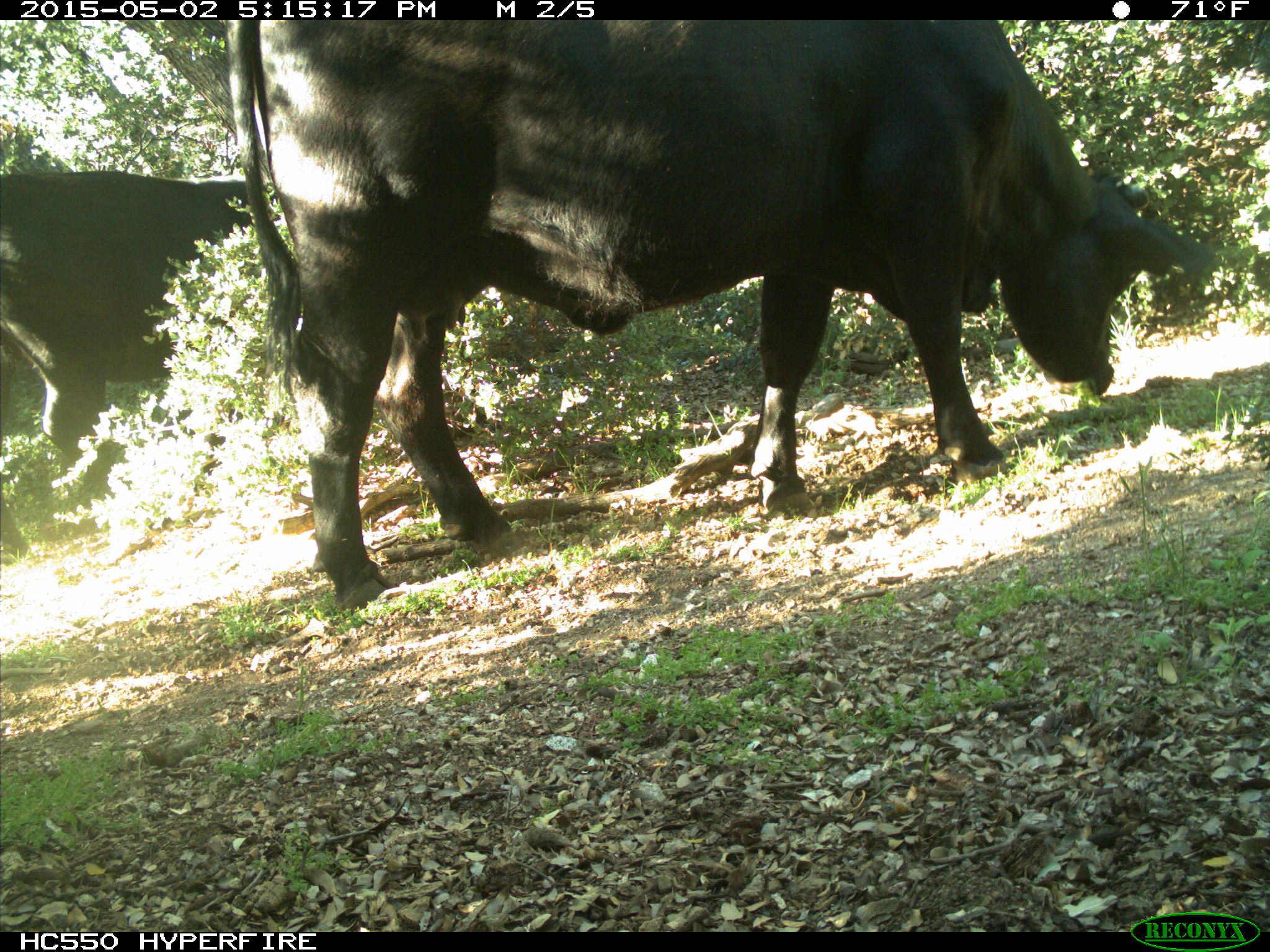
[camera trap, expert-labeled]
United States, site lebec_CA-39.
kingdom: Animalia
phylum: Chordata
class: Mammalia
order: Artiodactyla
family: Bovidae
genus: Bos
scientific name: Bos taurus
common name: domestic cow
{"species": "Bos taurus (domestic cow)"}